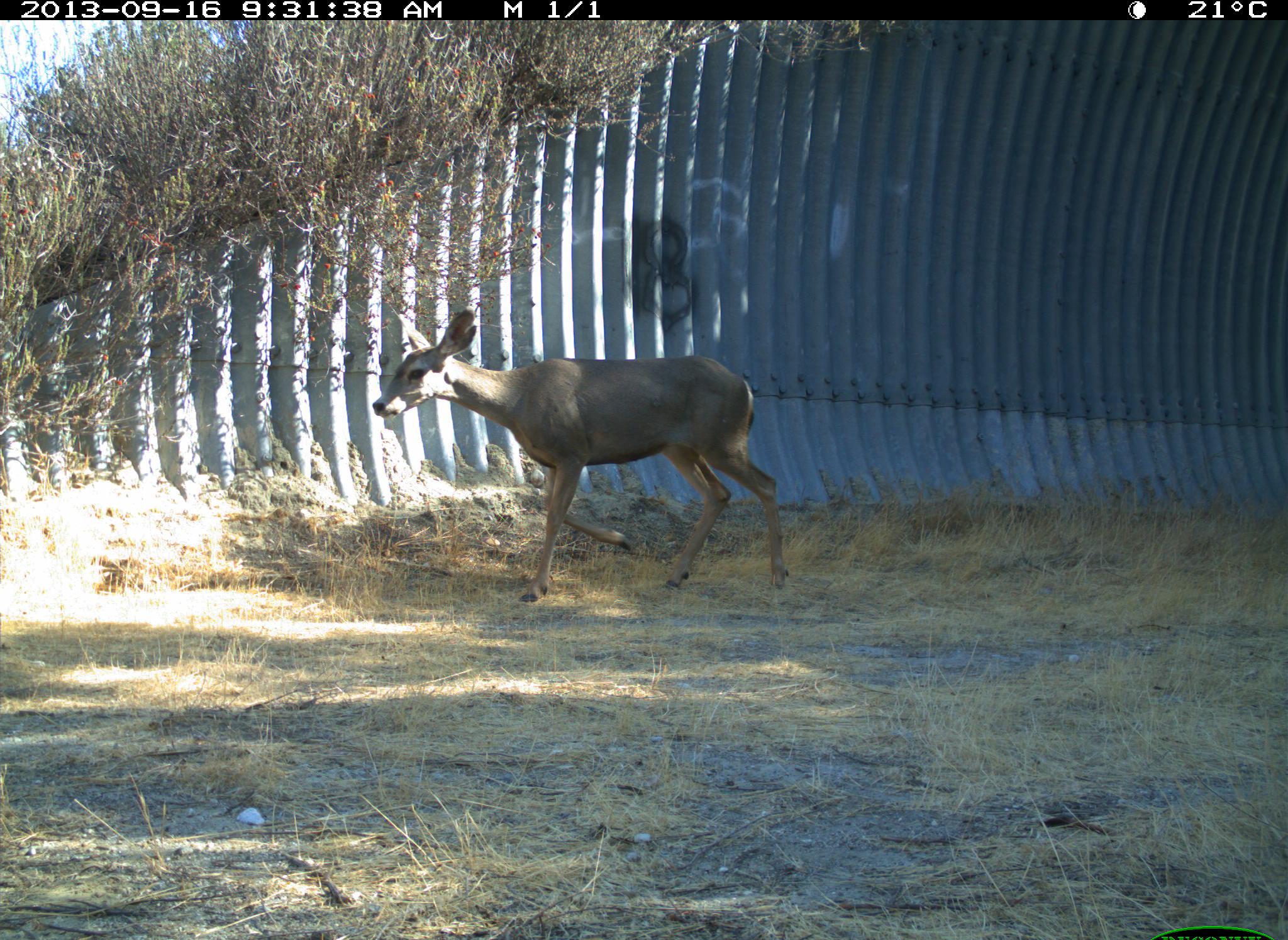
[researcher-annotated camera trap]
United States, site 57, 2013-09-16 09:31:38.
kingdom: Animalia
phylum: Chordata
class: Mammalia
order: Artiodactyla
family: Cervidae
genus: Odocoileus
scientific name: Odocoileus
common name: deer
Deer (Odocoileus).